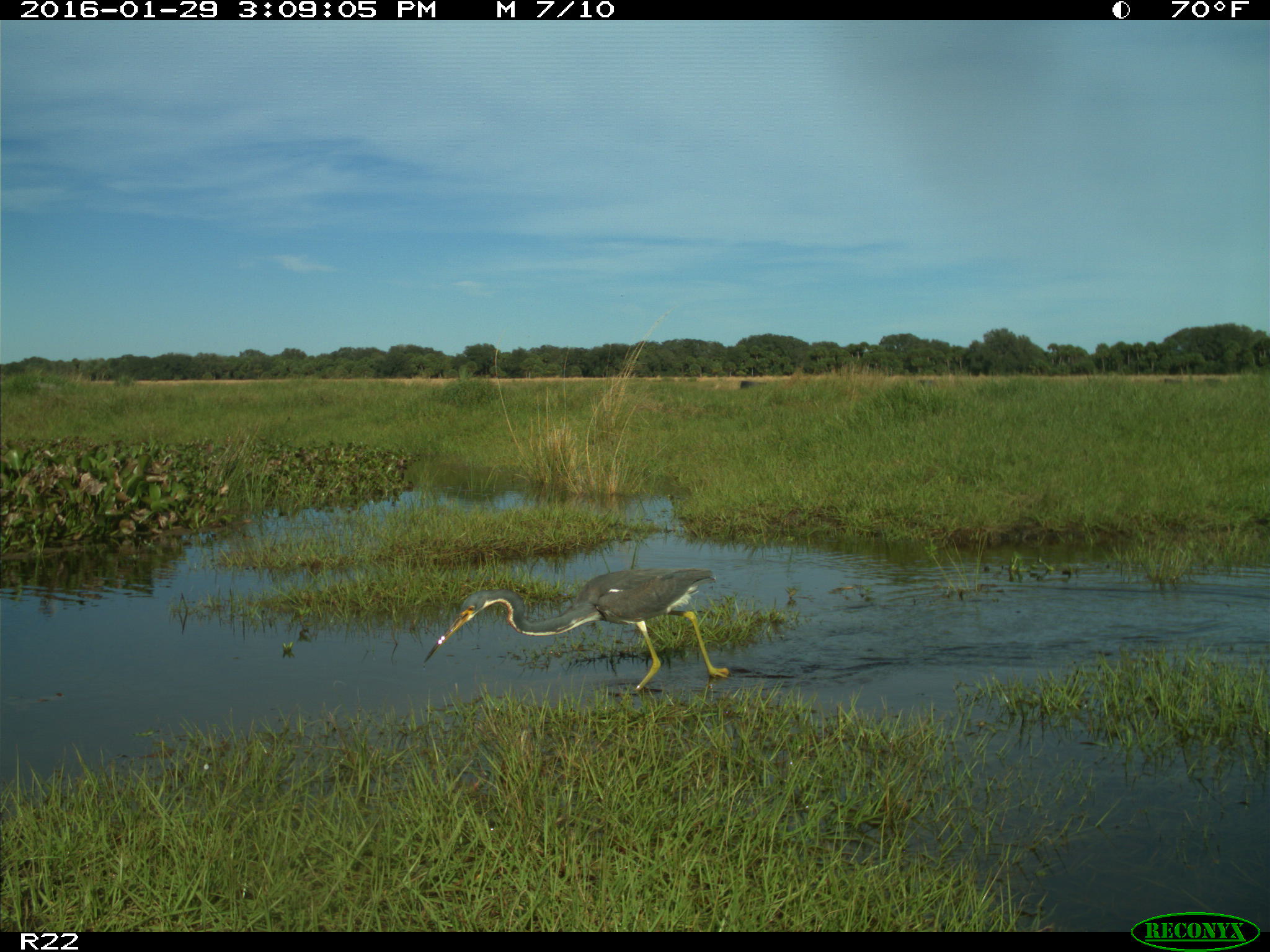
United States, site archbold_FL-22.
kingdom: Animalia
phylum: Chordata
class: Aves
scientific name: Aves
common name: birds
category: unidentified bird